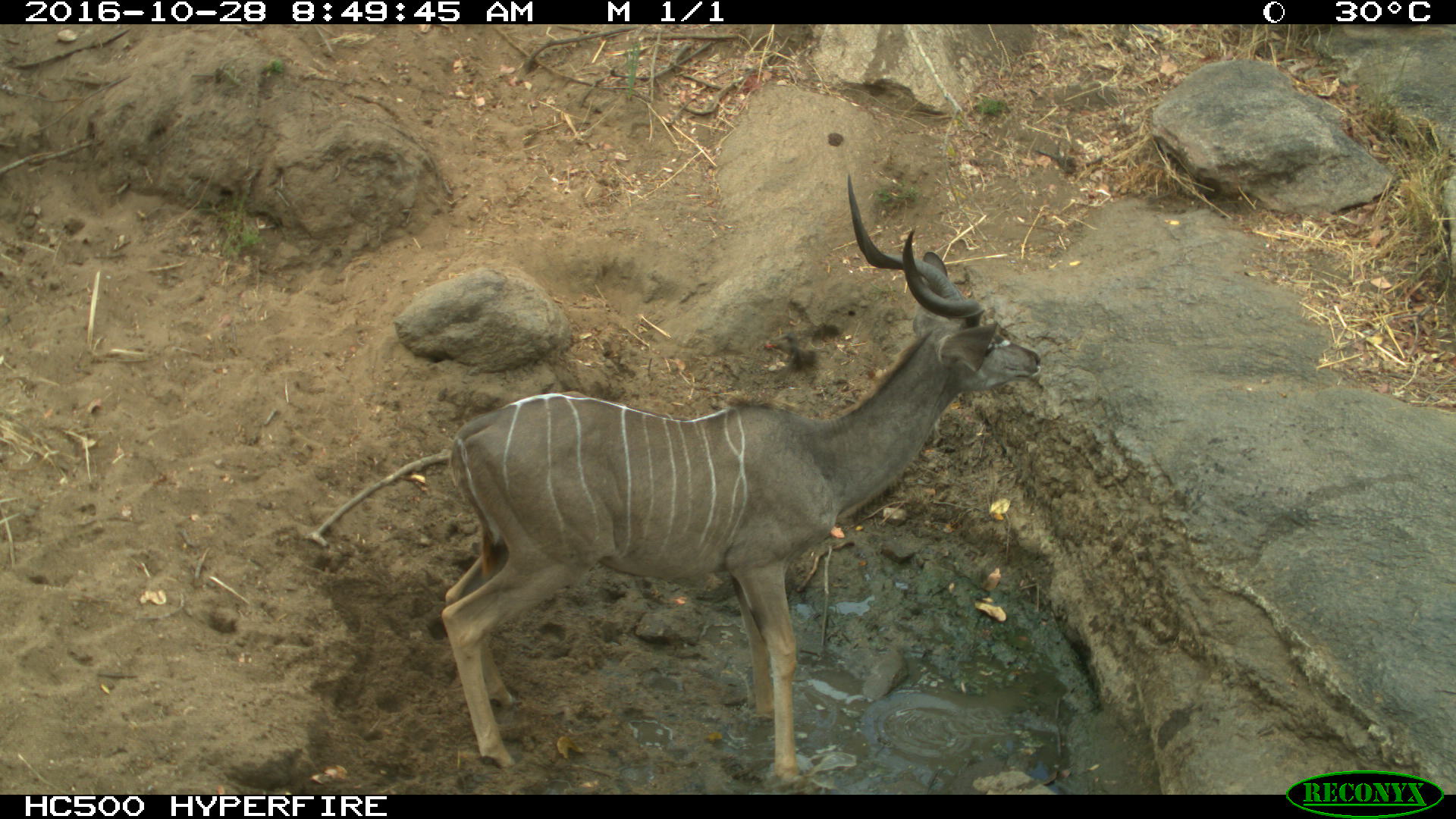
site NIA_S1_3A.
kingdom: Animalia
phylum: Chordata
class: Mammalia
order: Artiodactyla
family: Bovidae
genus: Tragelaphus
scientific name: Tragelaphus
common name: kudu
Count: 1.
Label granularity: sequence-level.